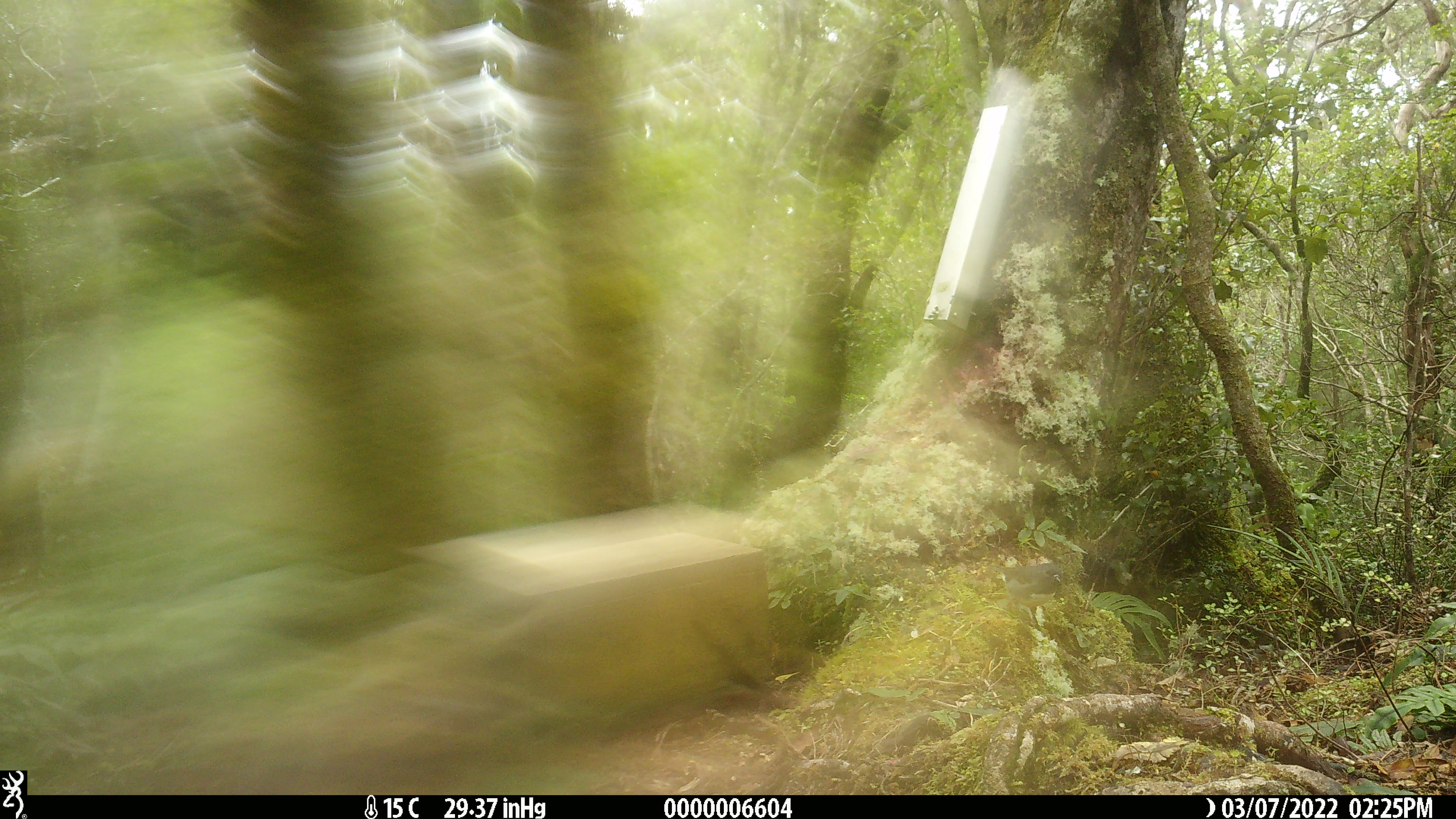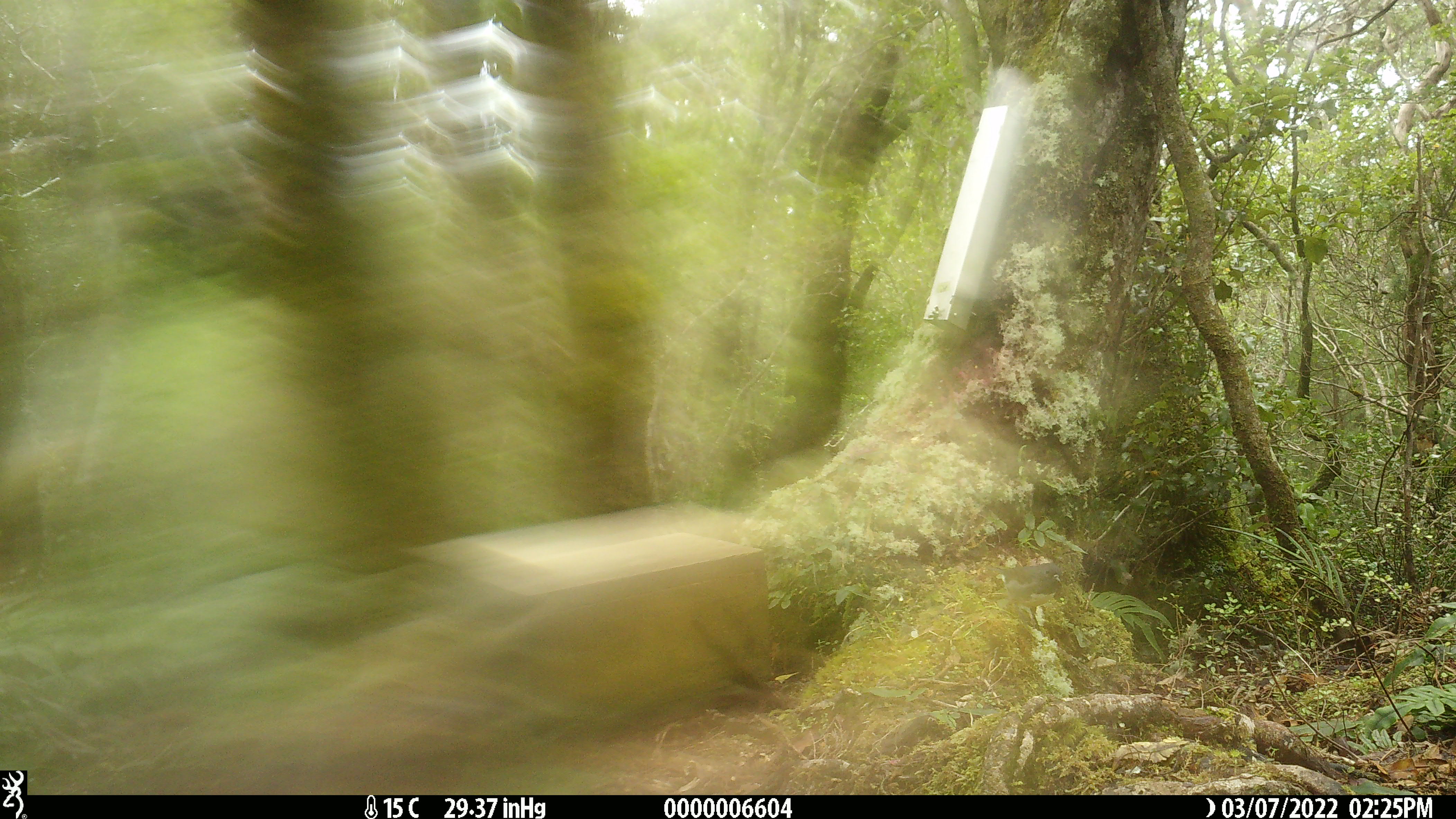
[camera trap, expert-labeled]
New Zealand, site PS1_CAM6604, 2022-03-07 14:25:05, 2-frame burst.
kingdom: Animalia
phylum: Chordata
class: Aves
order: Passeriformes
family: Petroicidae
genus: Petroica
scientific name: Petroica australis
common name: new zealand robin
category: robin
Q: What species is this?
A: Robin (new zealand robin) (Petroica australis).